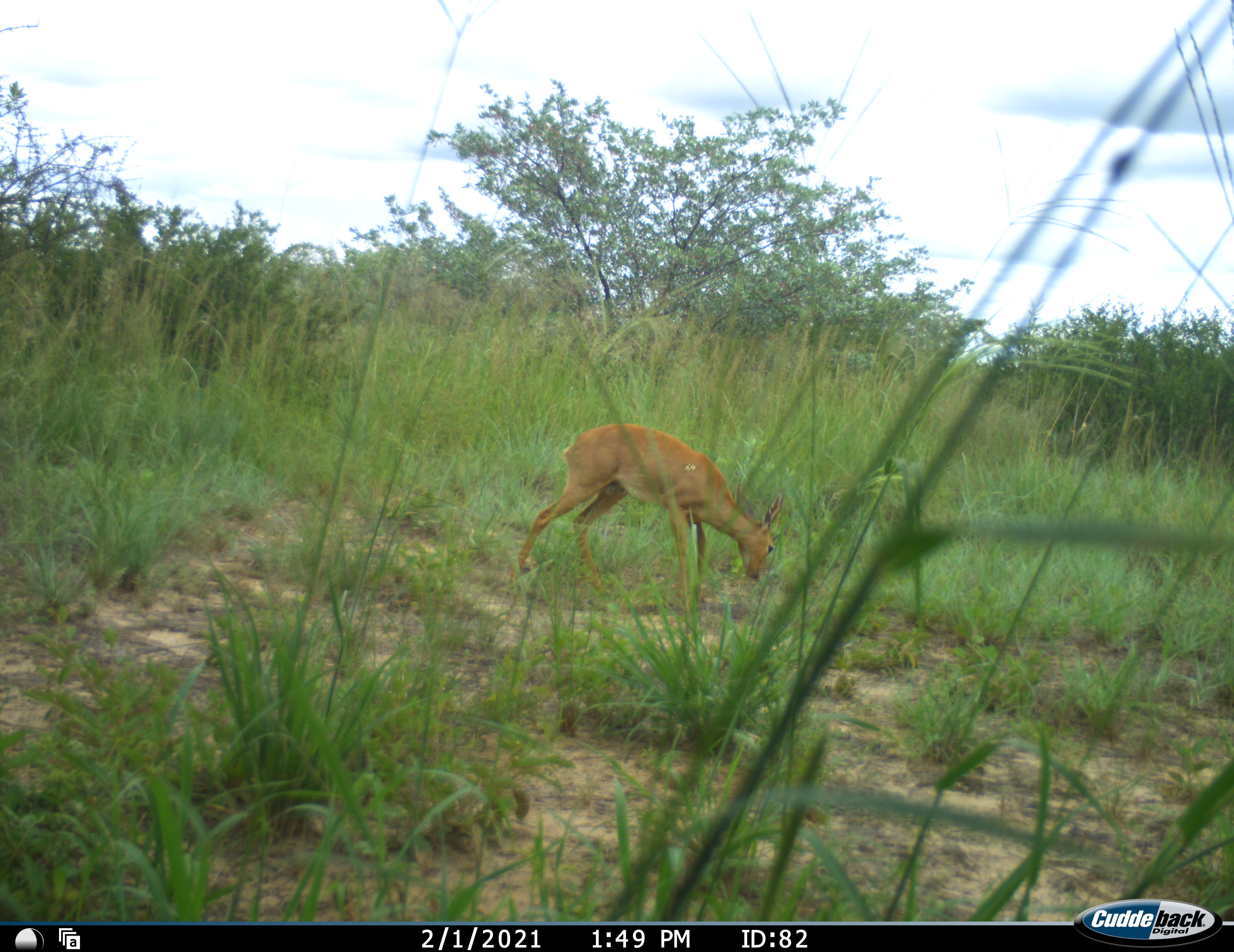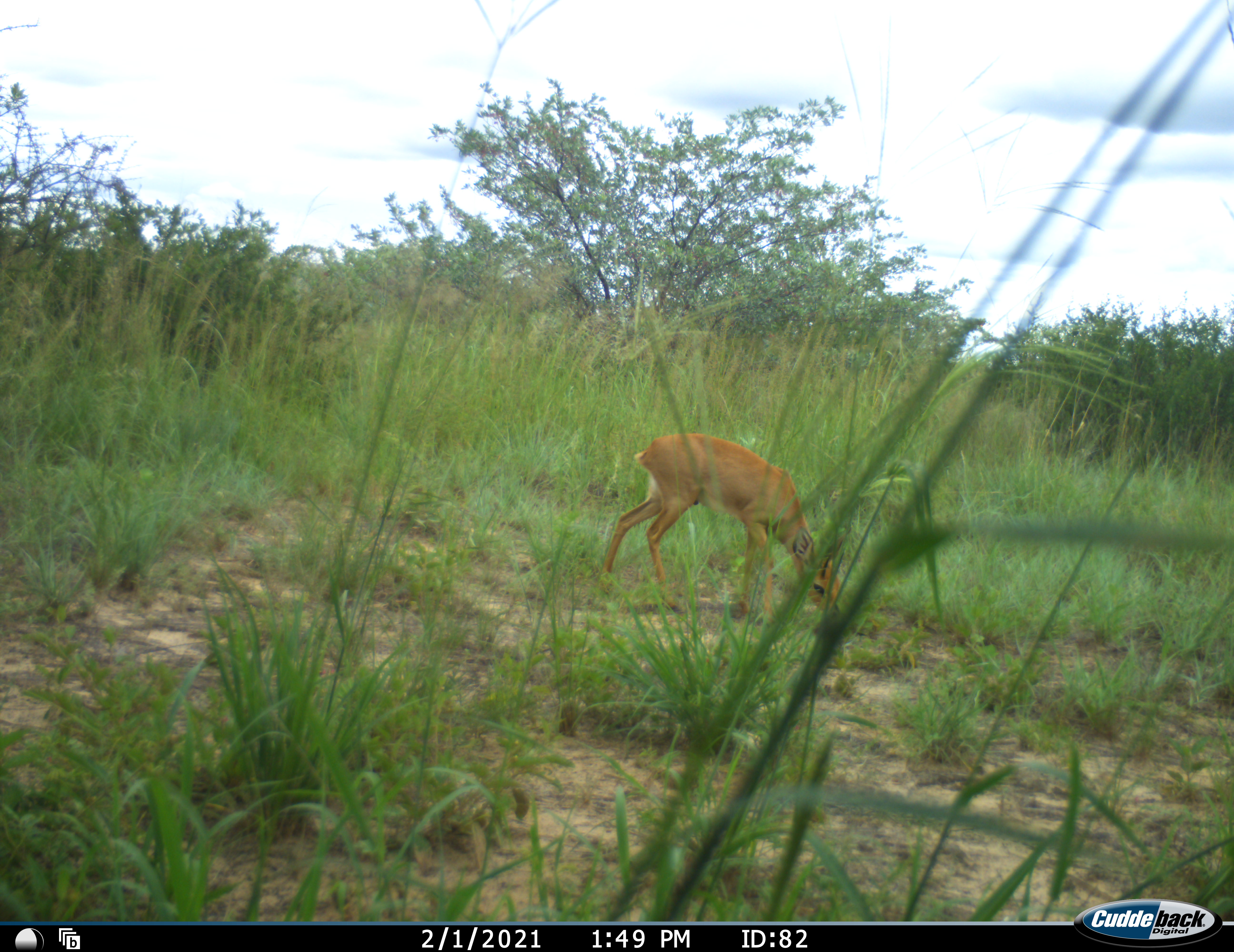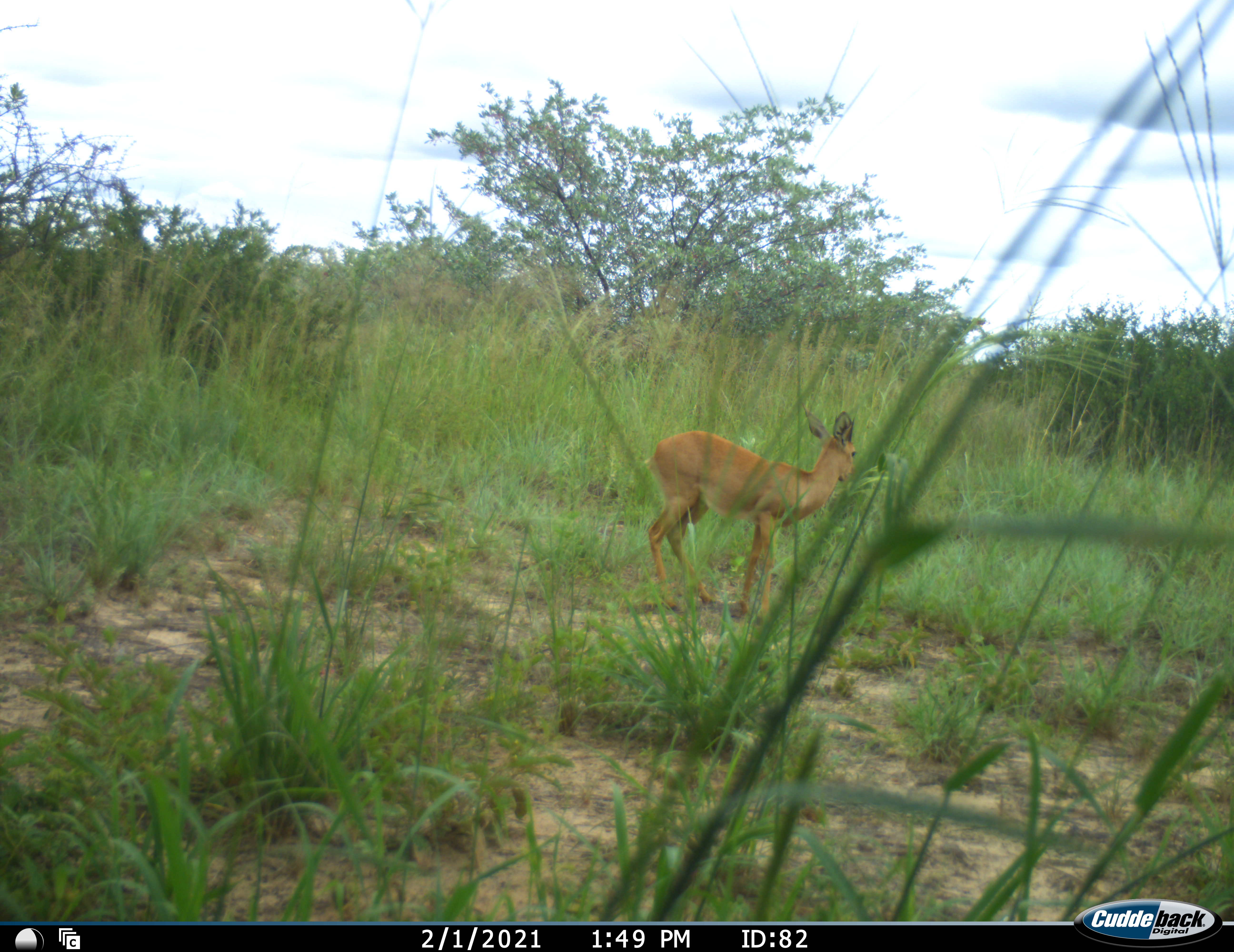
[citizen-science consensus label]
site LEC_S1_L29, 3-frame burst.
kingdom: Animalia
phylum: Chordata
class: Mammalia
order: Artiodactyla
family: Bovidae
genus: Raphicerus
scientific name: Raphicerus campestris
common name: steenbok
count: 1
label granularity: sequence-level